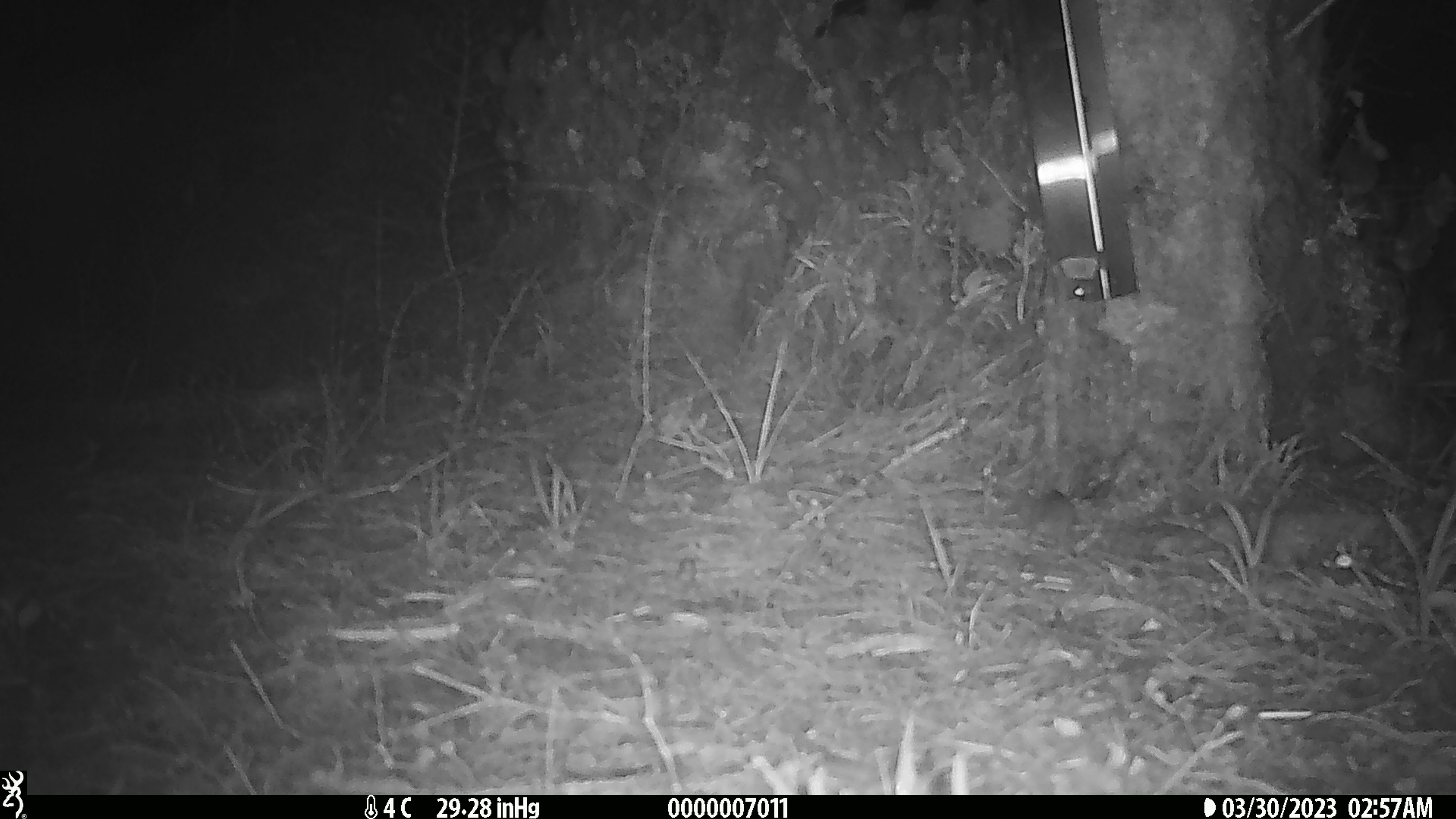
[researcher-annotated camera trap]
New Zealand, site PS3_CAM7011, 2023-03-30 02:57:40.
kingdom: Animalia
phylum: Chordata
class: Mammalia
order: Rodentia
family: Muridae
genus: Mus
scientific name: Mus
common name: mouse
Mouse (Mus).